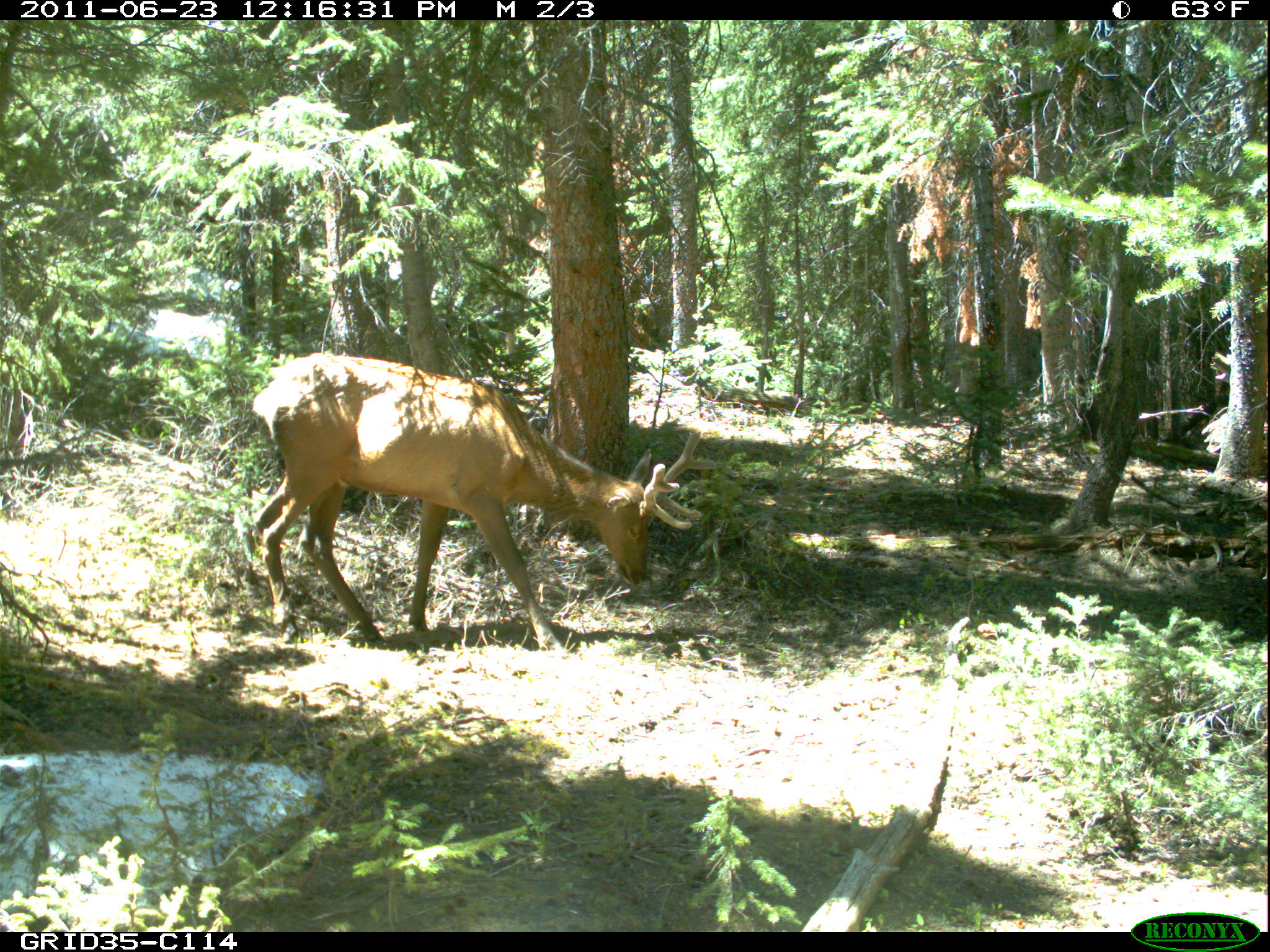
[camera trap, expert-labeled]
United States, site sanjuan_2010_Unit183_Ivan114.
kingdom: Animalia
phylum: Chordata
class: Mammalia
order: Artiodactyla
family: Cervidae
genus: Cervus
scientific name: Cervus elaphus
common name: red deer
Cervus elaphus (red deer).